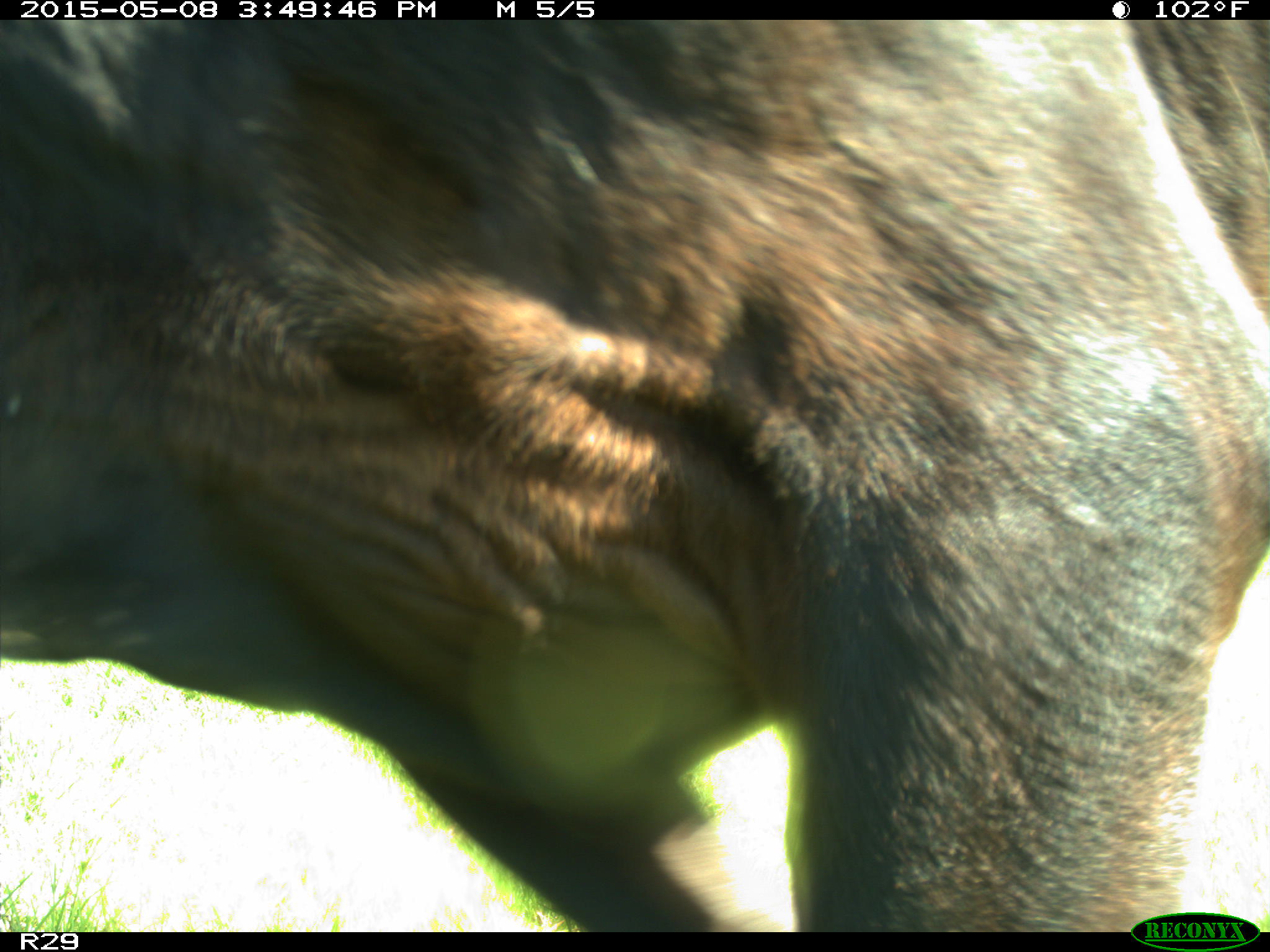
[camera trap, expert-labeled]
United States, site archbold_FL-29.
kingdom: Animalia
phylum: Chordata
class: Mammalia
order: Artiodactyla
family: Bovidae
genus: Bos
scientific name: Bos taurus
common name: domestic cow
Bos taurus (domestic cow).